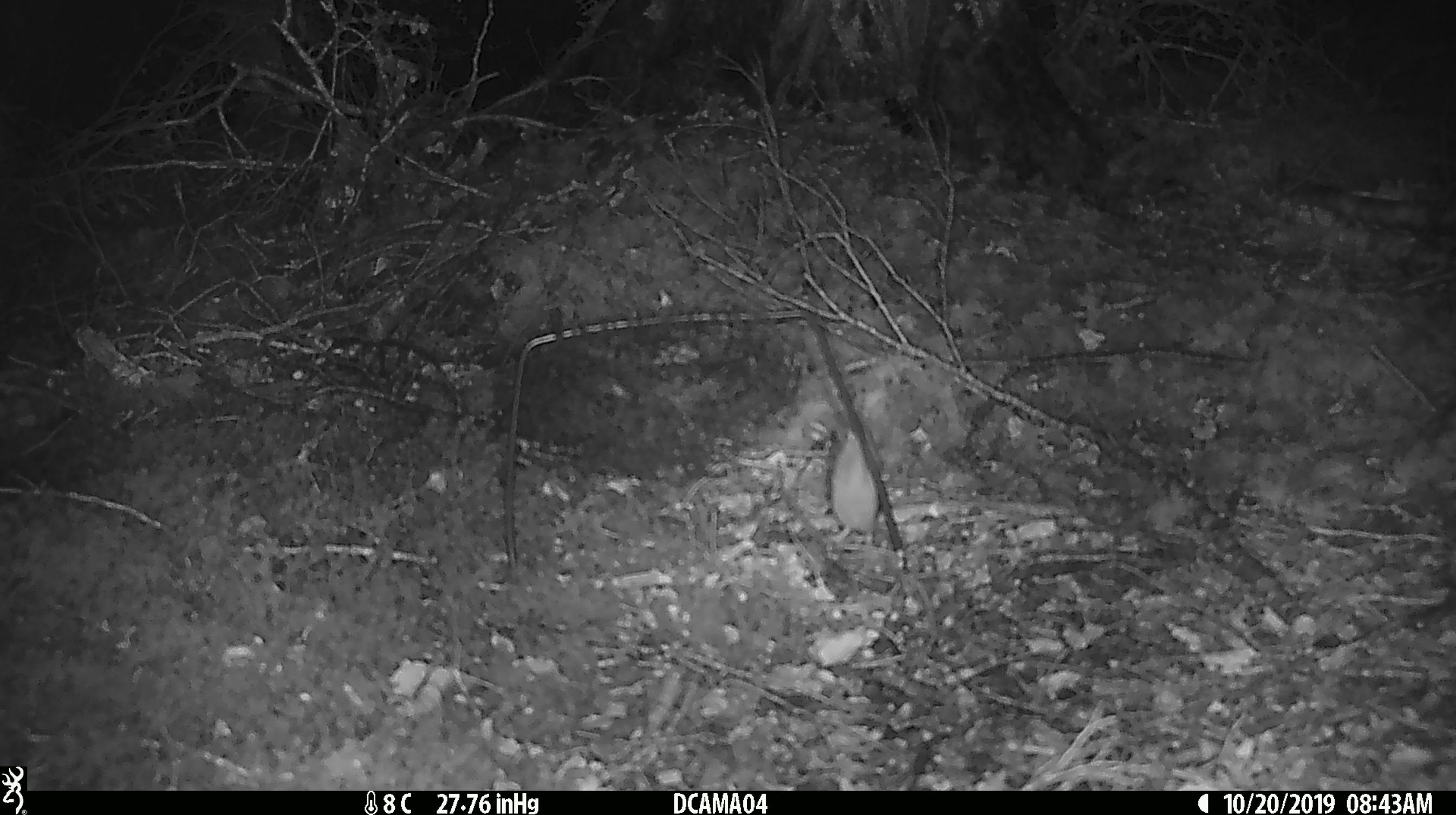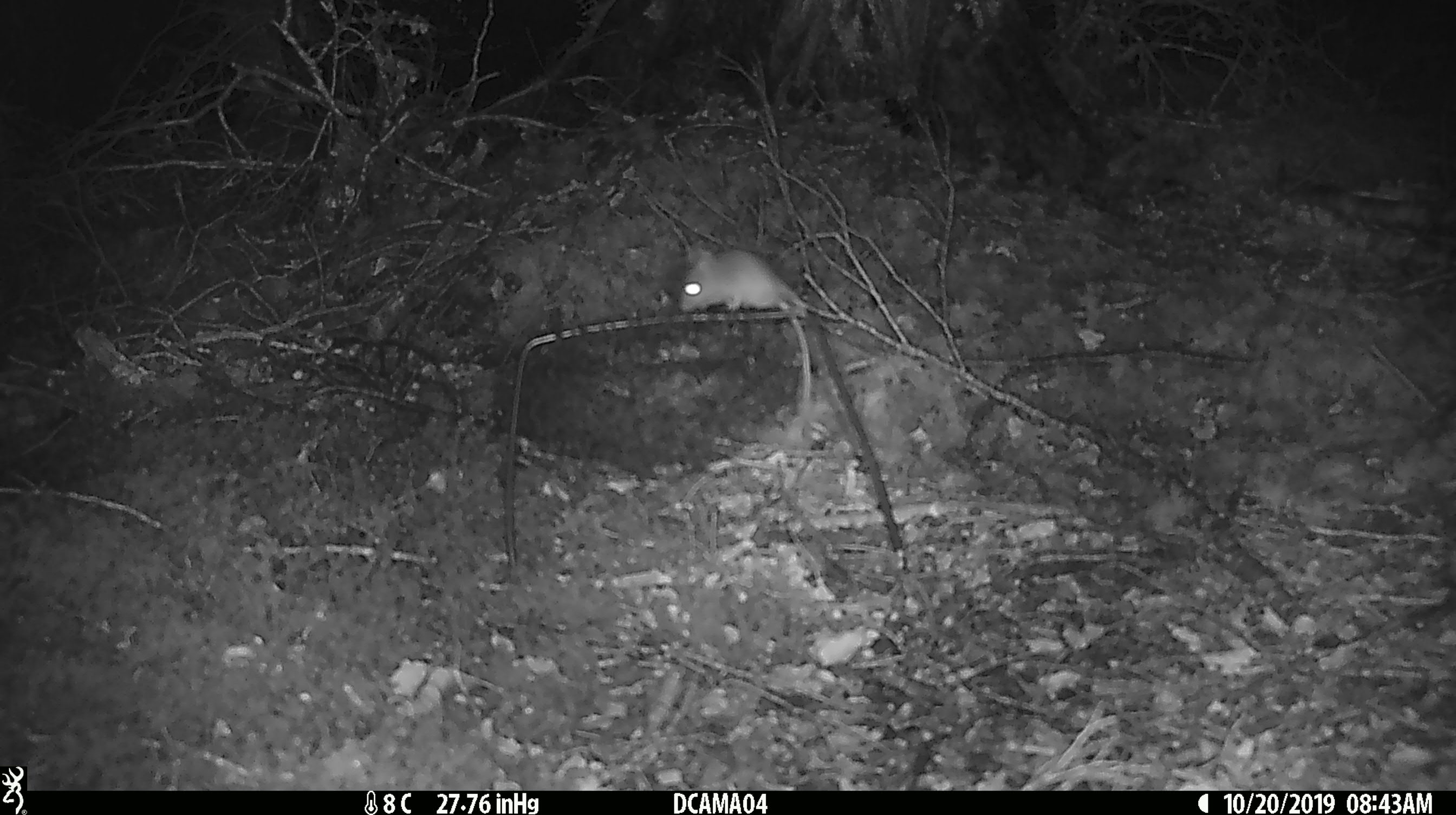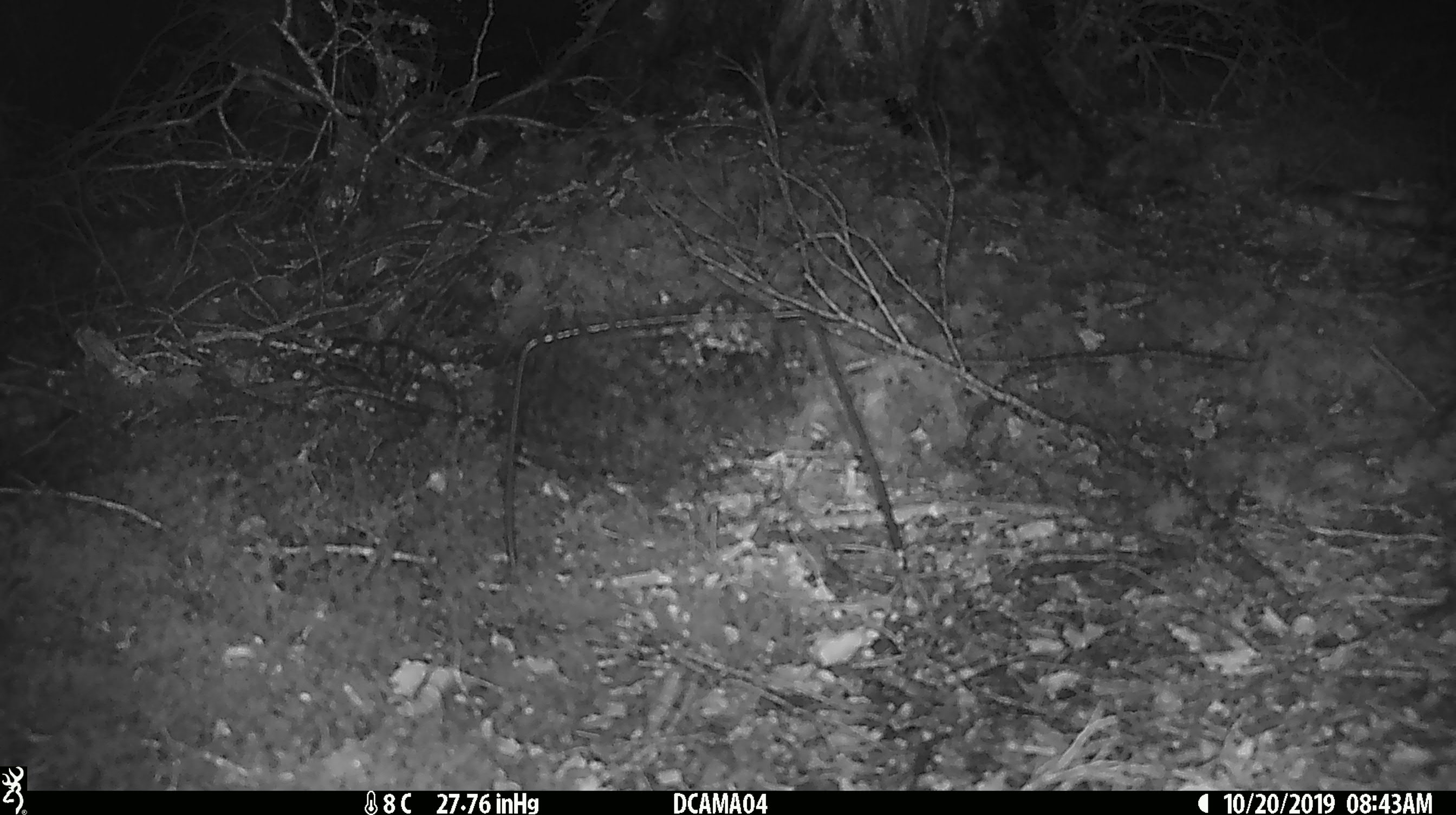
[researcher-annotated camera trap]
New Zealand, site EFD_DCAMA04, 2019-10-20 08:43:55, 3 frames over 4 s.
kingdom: Animalia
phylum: Chordata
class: Mammalia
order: Rodentia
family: Muridae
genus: Mus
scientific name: Mus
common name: mouse